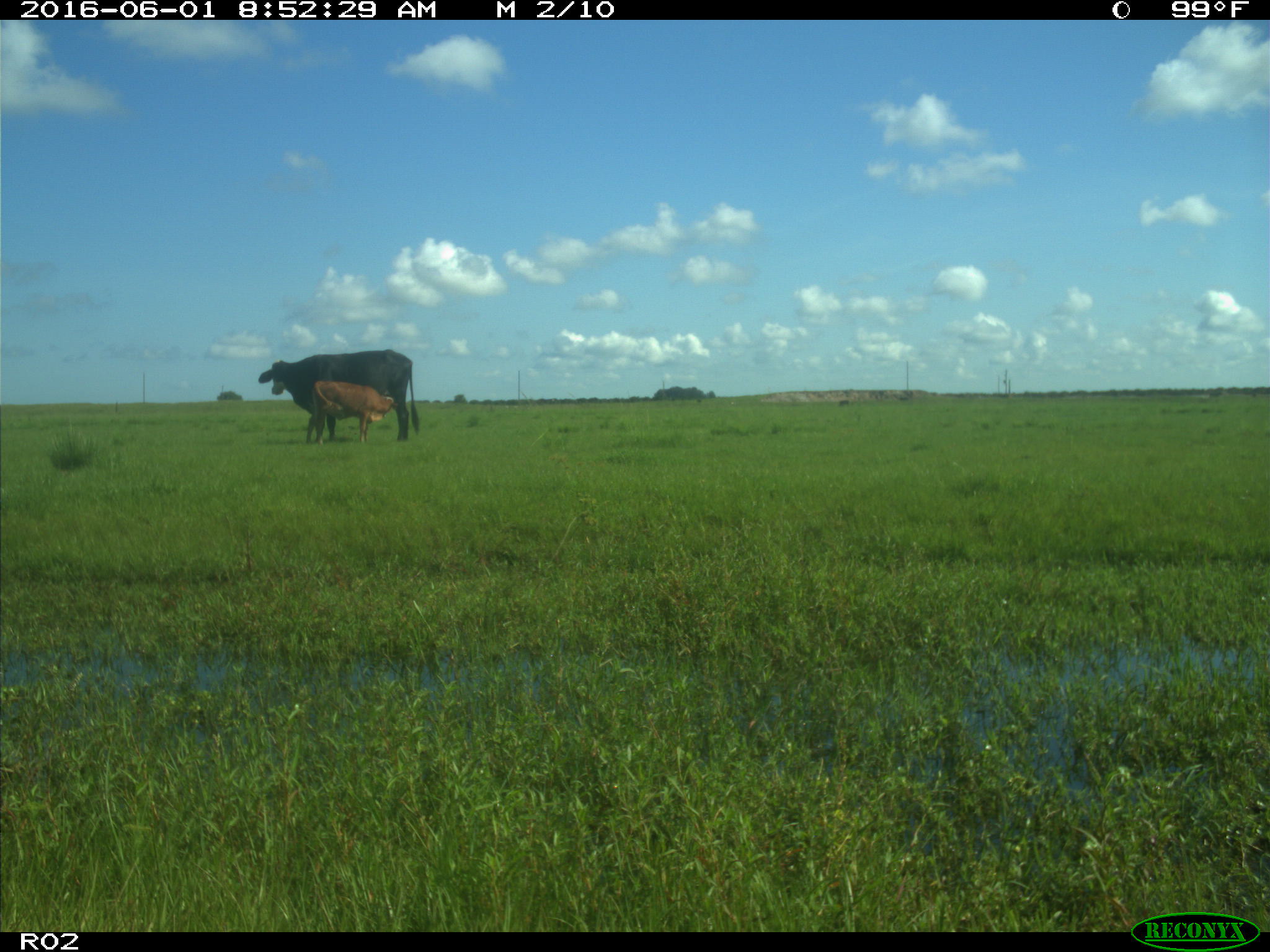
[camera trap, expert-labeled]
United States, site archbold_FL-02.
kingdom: Animalia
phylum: Chordata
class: Mammalia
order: Artiodactyla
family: Bovidae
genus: Bos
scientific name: Bos taurus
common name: domestic cow